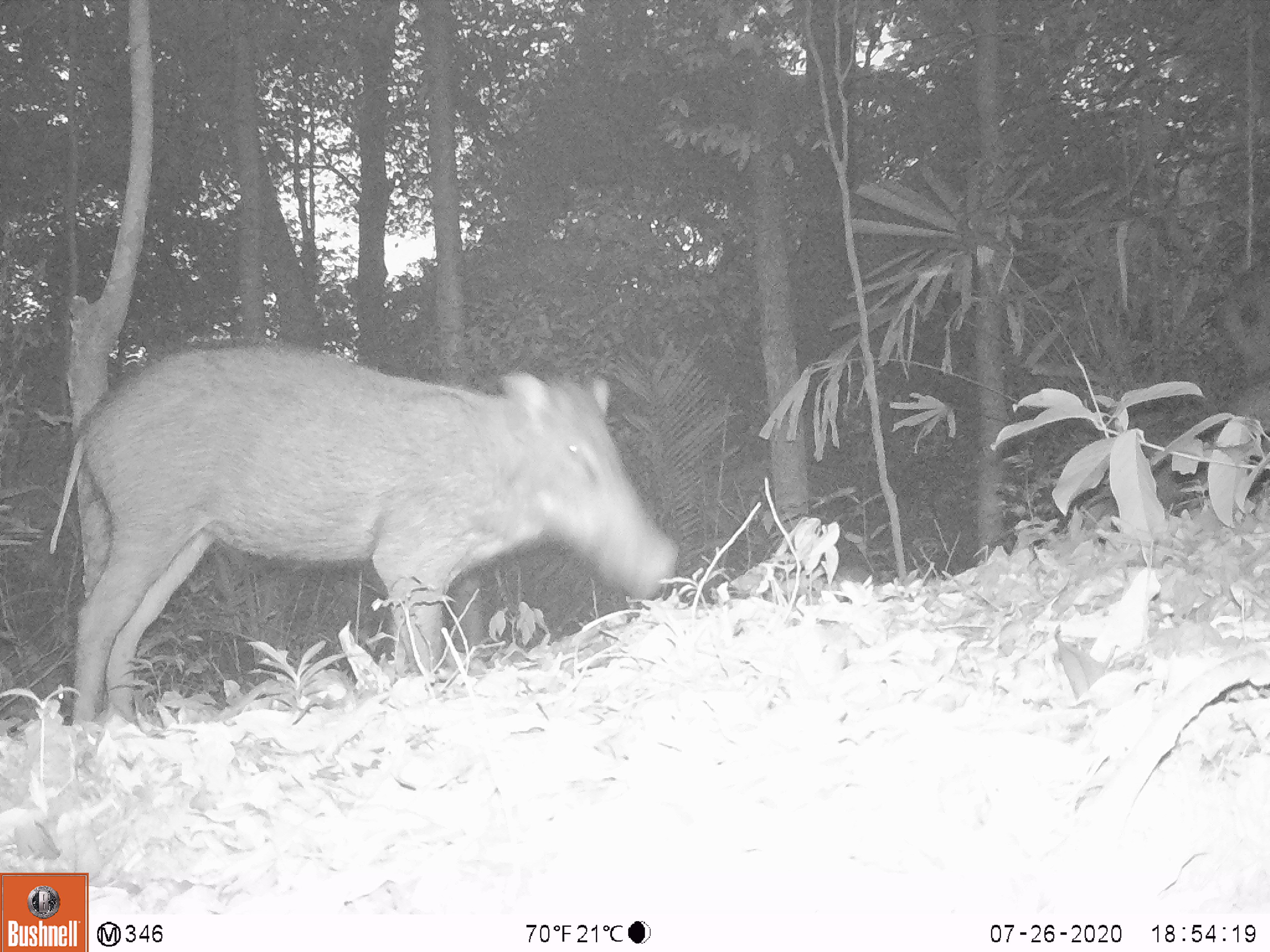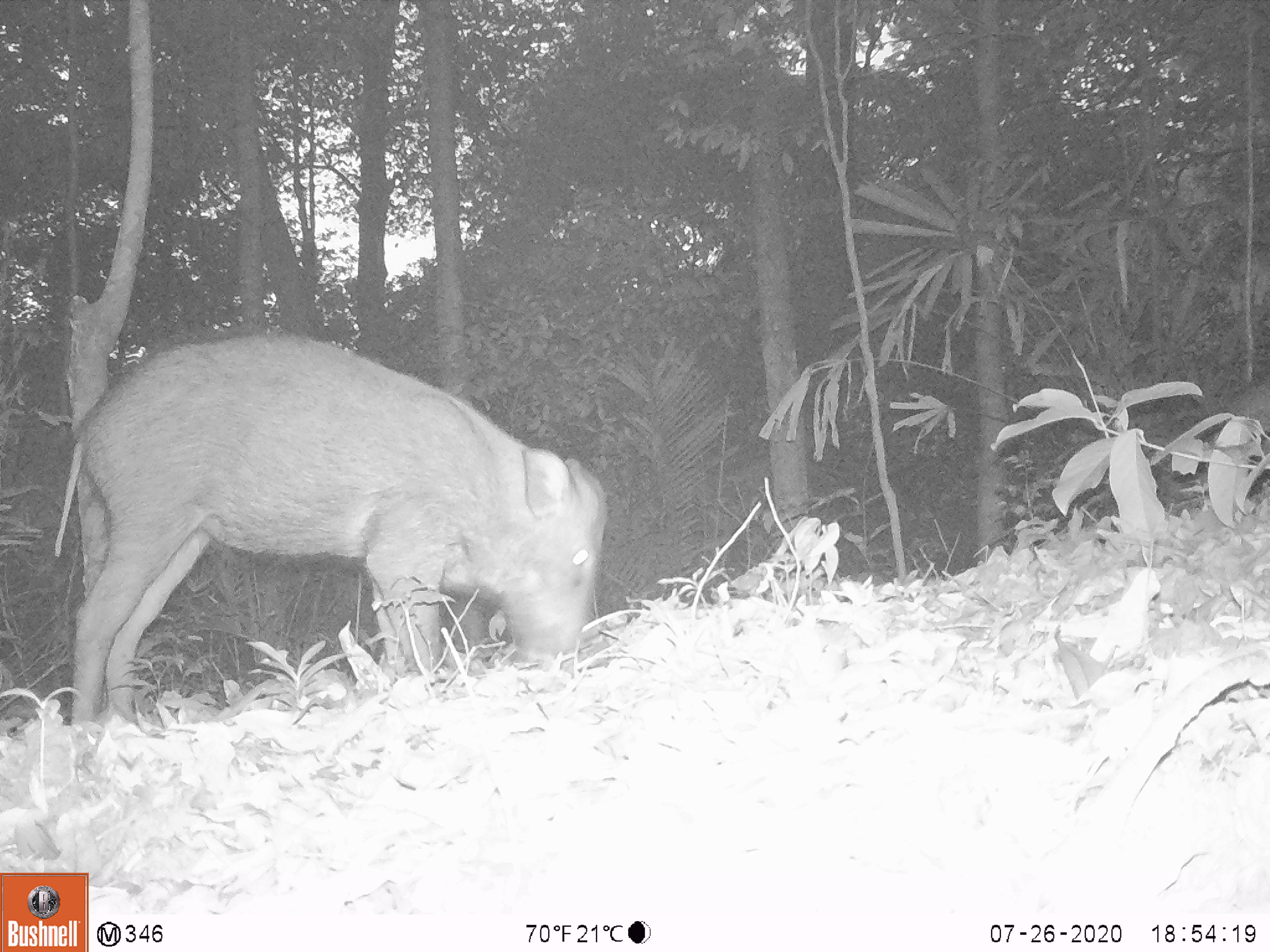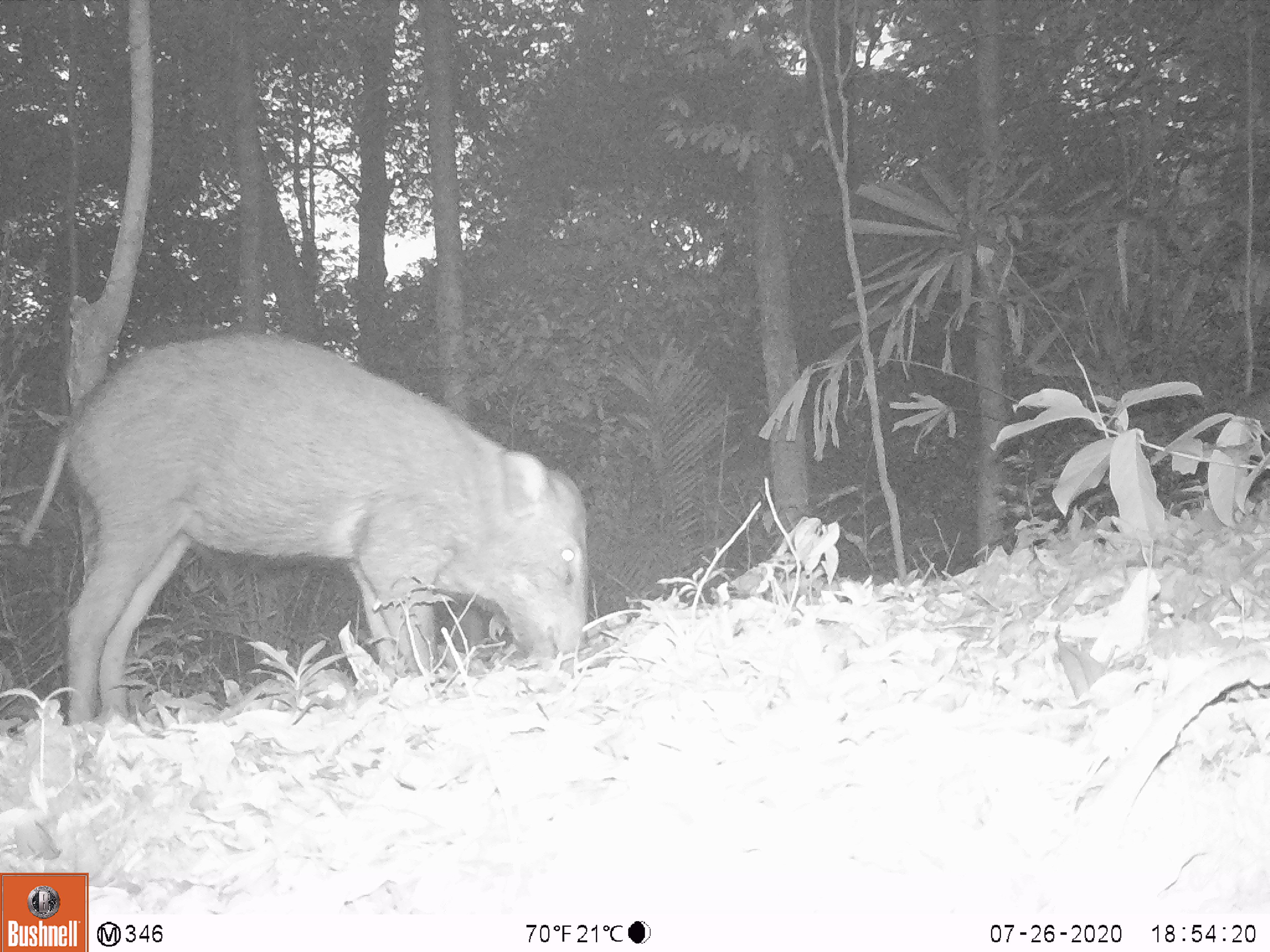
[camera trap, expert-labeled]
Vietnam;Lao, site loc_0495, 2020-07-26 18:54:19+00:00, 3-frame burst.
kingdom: Animalia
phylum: Chordata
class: Mammalia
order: Artiodactyla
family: Suidae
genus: Sus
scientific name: Sus scrofa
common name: eurasian wild pig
Eurasian wild pig (Sus scrofa). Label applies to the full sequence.